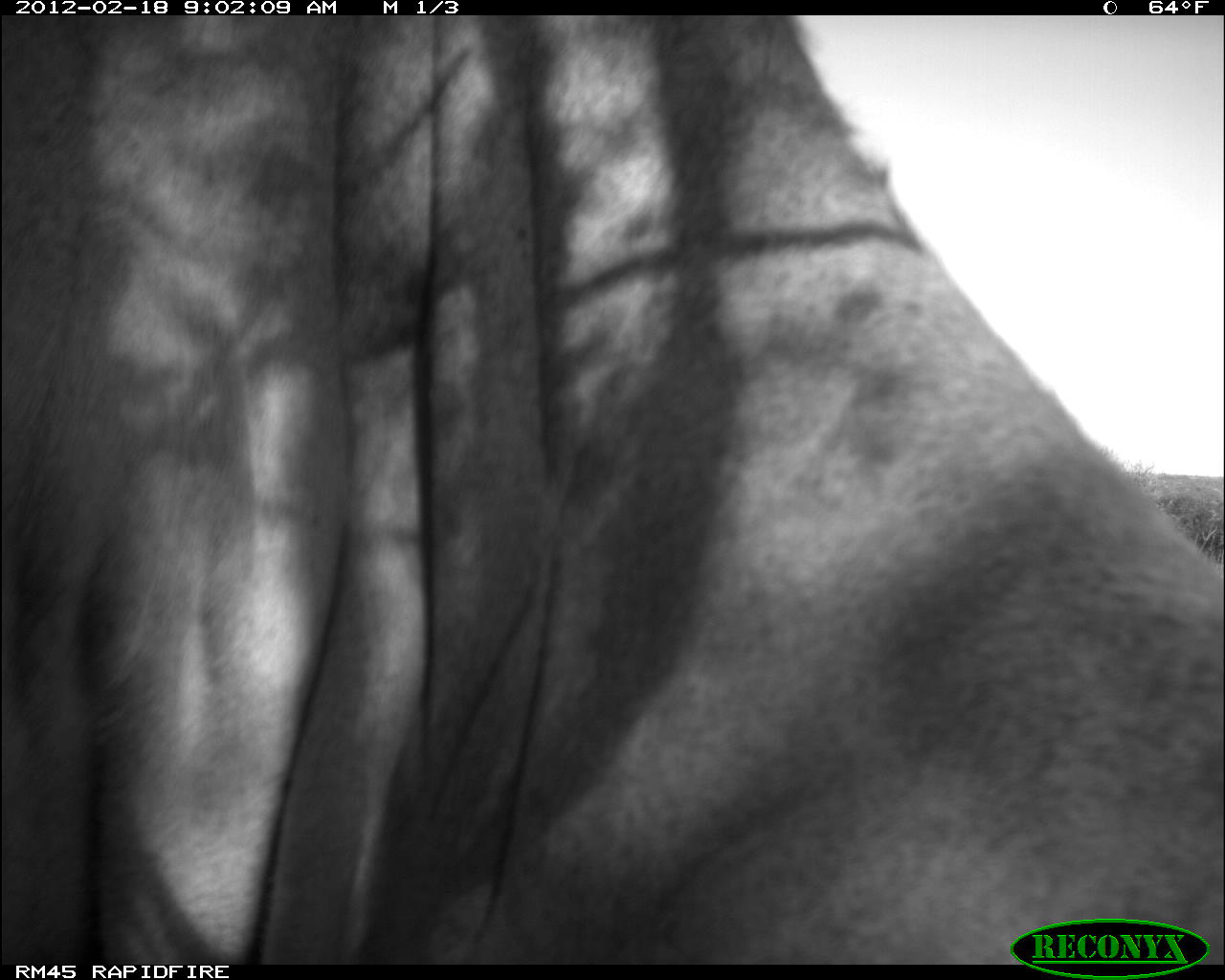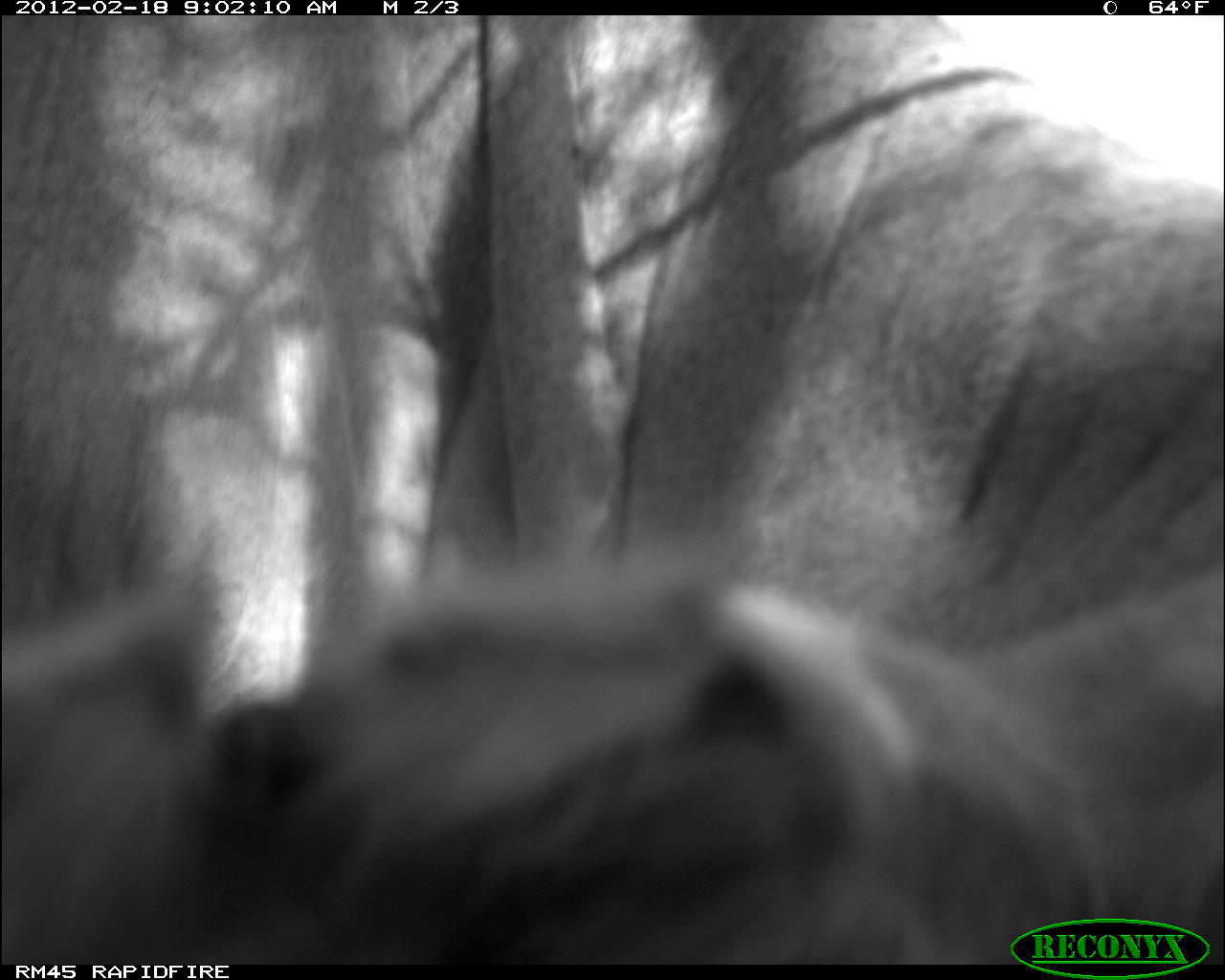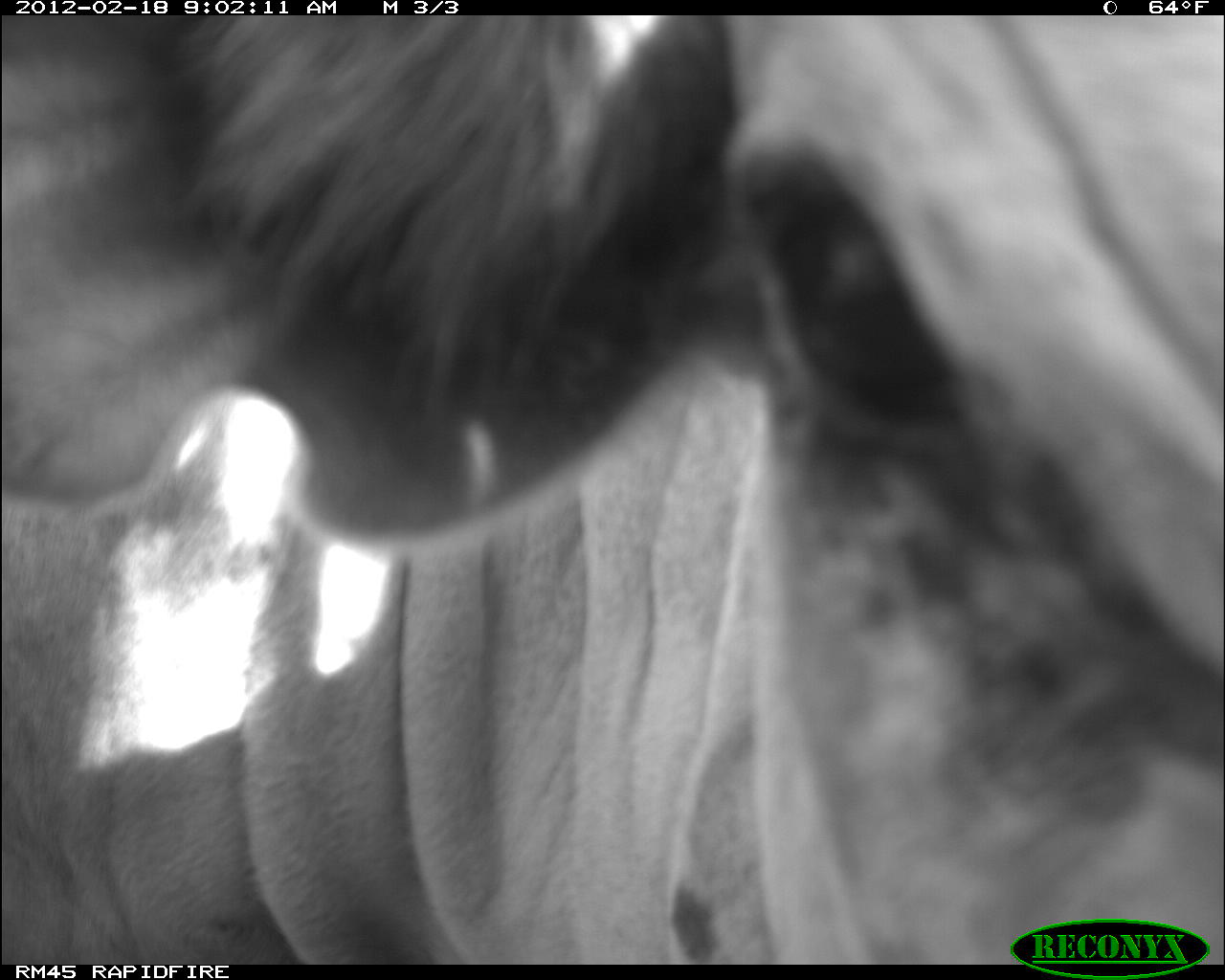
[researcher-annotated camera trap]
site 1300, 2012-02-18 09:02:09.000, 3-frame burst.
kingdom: Animalia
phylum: Chordata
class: Mammalia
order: Artiodactyla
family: Bovidae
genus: Bos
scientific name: Bos taurus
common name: domestic cattle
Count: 1.